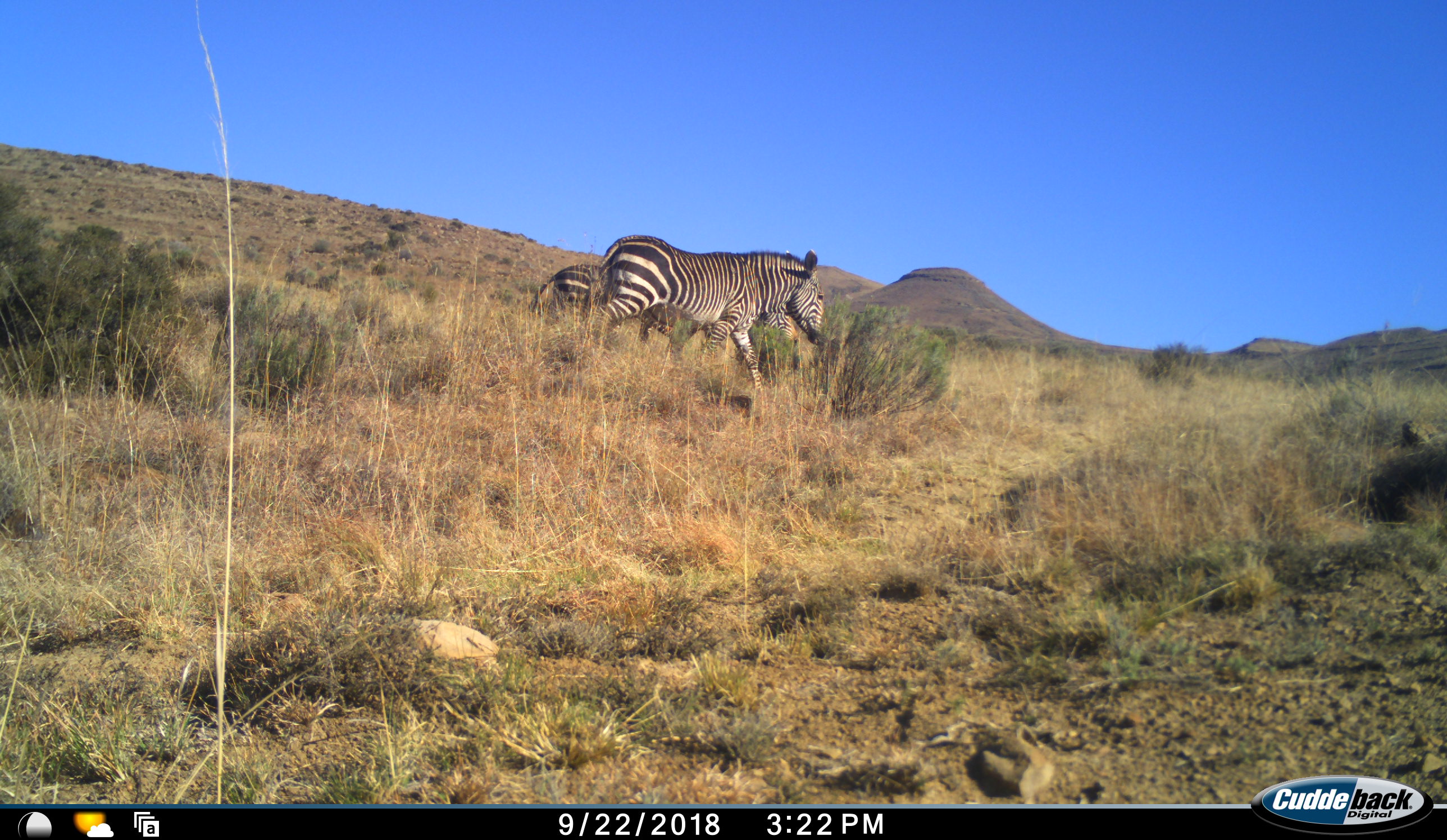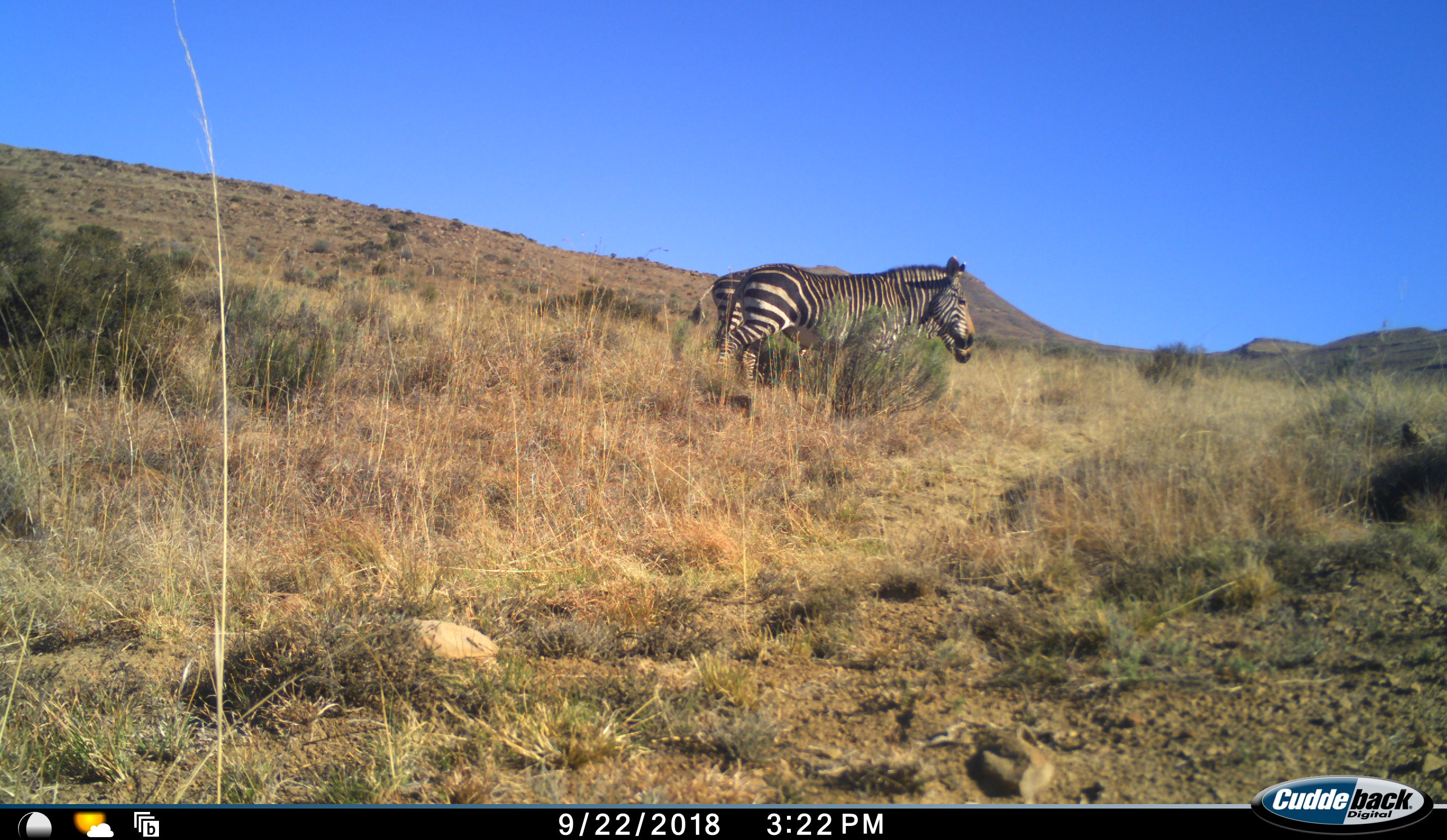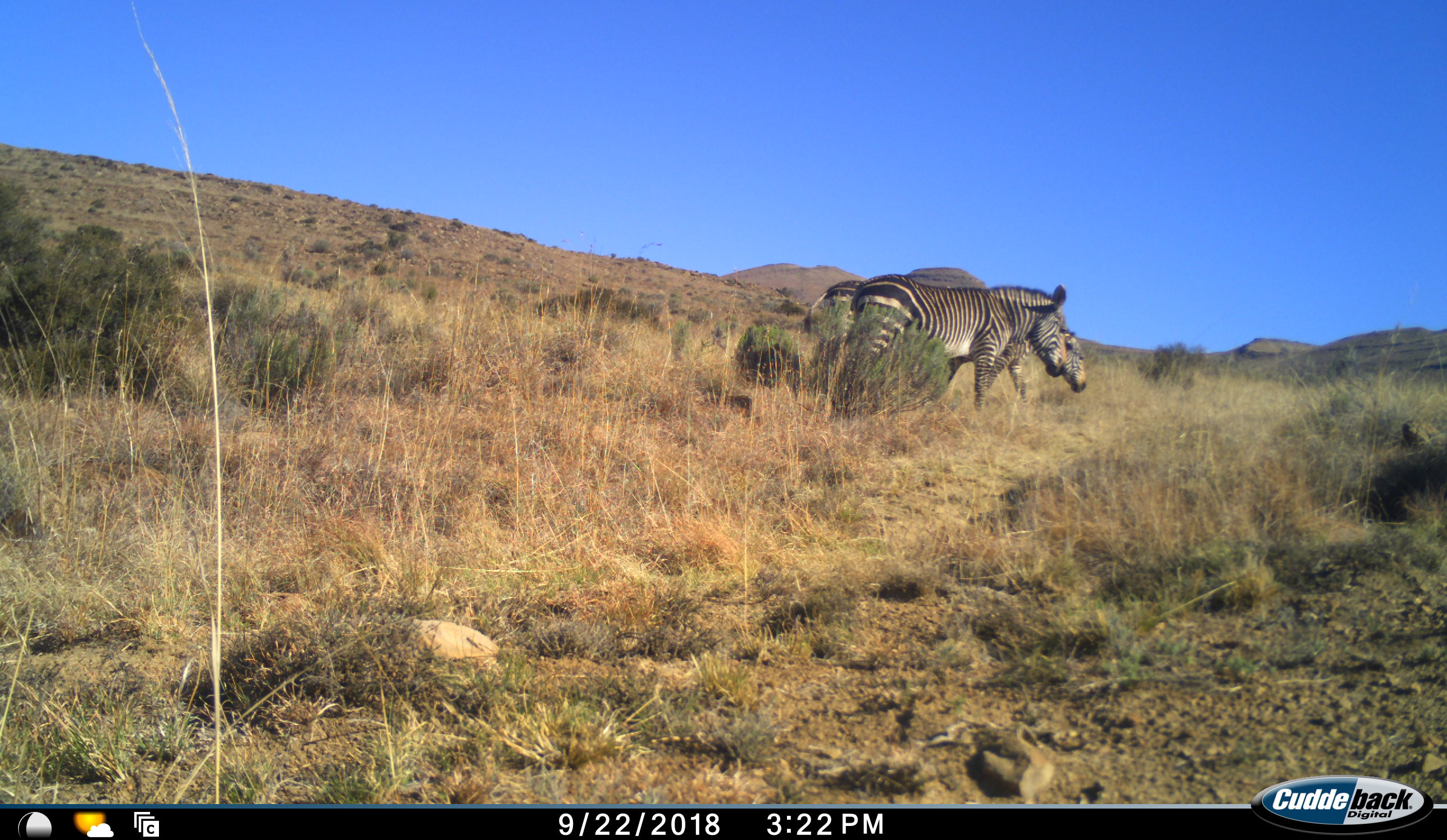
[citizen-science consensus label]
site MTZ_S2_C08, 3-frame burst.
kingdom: Animalia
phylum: Chordata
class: Mammalia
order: Perissodactyla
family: Equidae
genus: Equus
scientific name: Equus zebra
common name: mountain zebra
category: zebramountain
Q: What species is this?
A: Zebramountain (mountain zebra) (Equus zebra).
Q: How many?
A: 2.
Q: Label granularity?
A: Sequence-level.